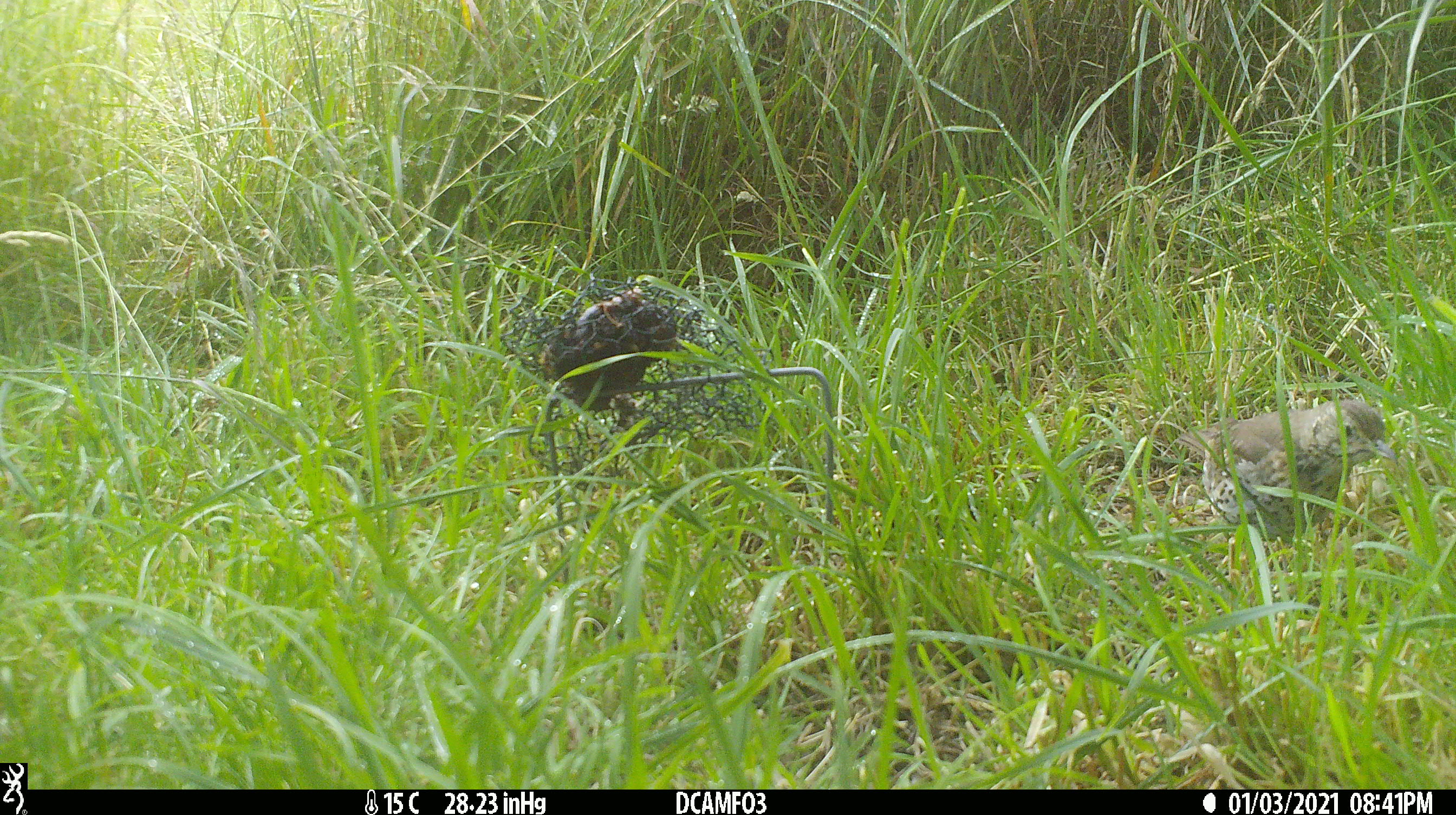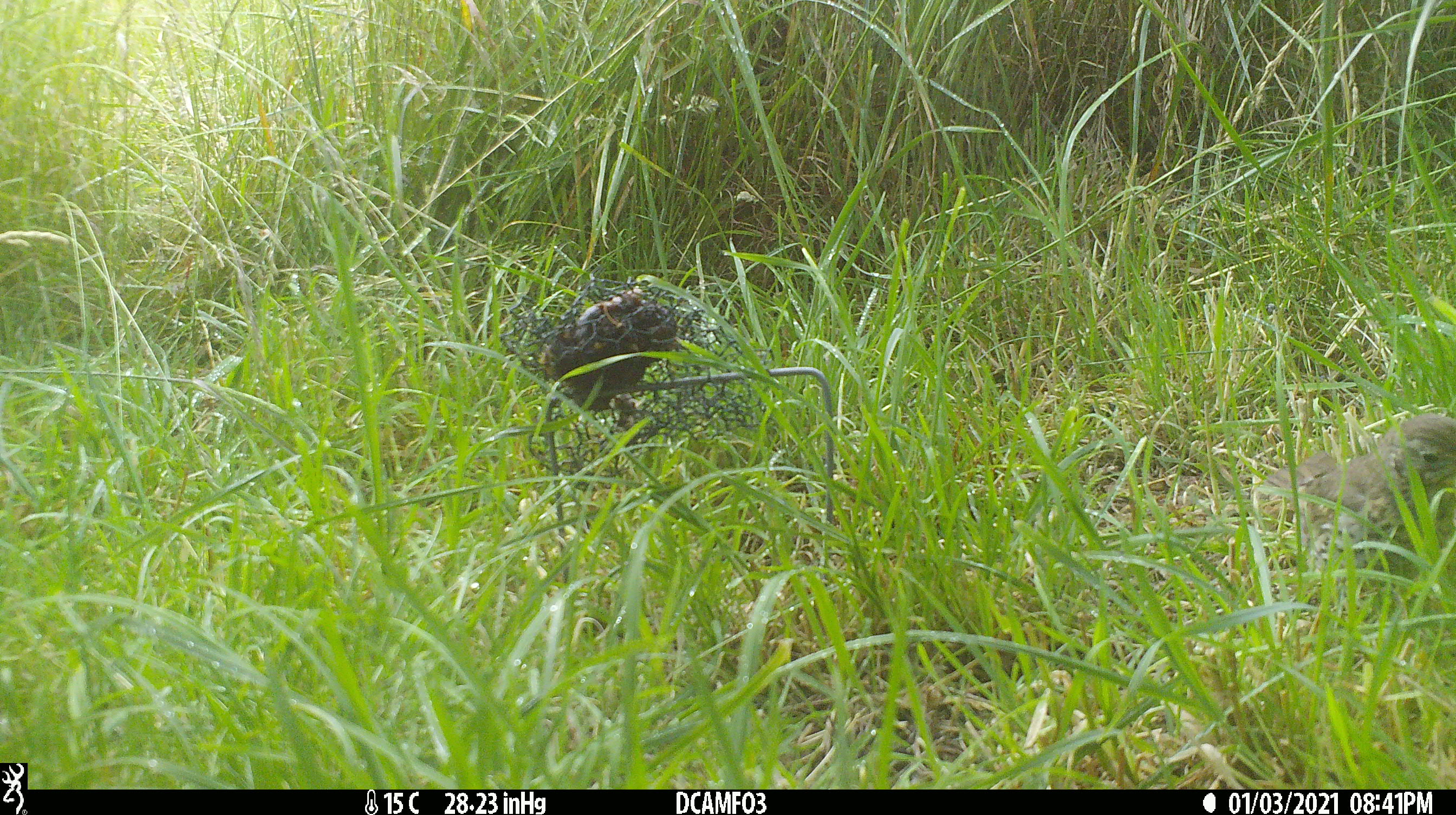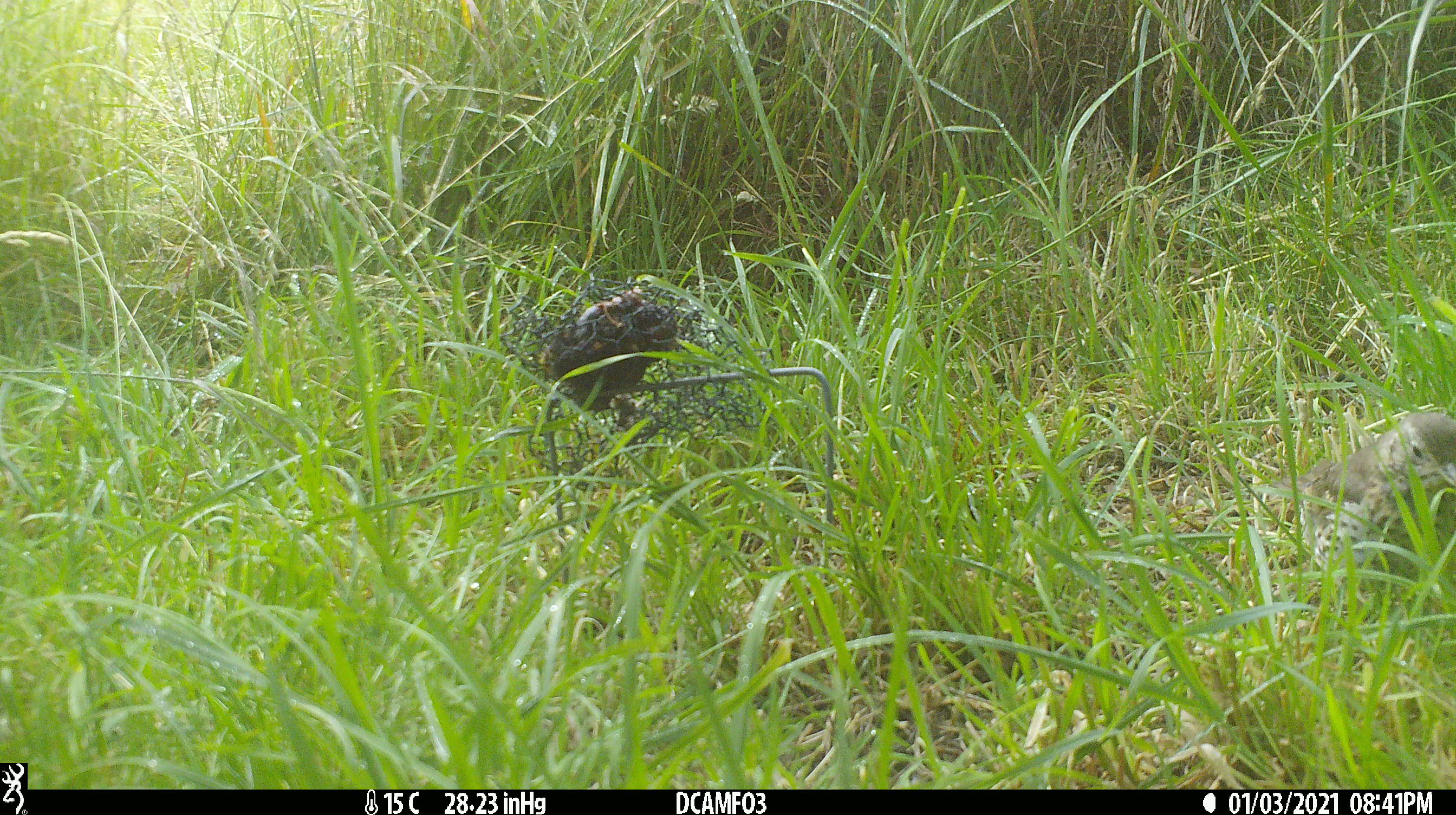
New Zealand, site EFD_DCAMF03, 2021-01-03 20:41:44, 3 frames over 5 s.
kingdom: Animalia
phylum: Chordata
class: Aves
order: Passeriformes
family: Turdidae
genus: Turdus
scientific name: Turdus philomelos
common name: song thrush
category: thrush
Thrush (song thrush) (Turdus philomelos).